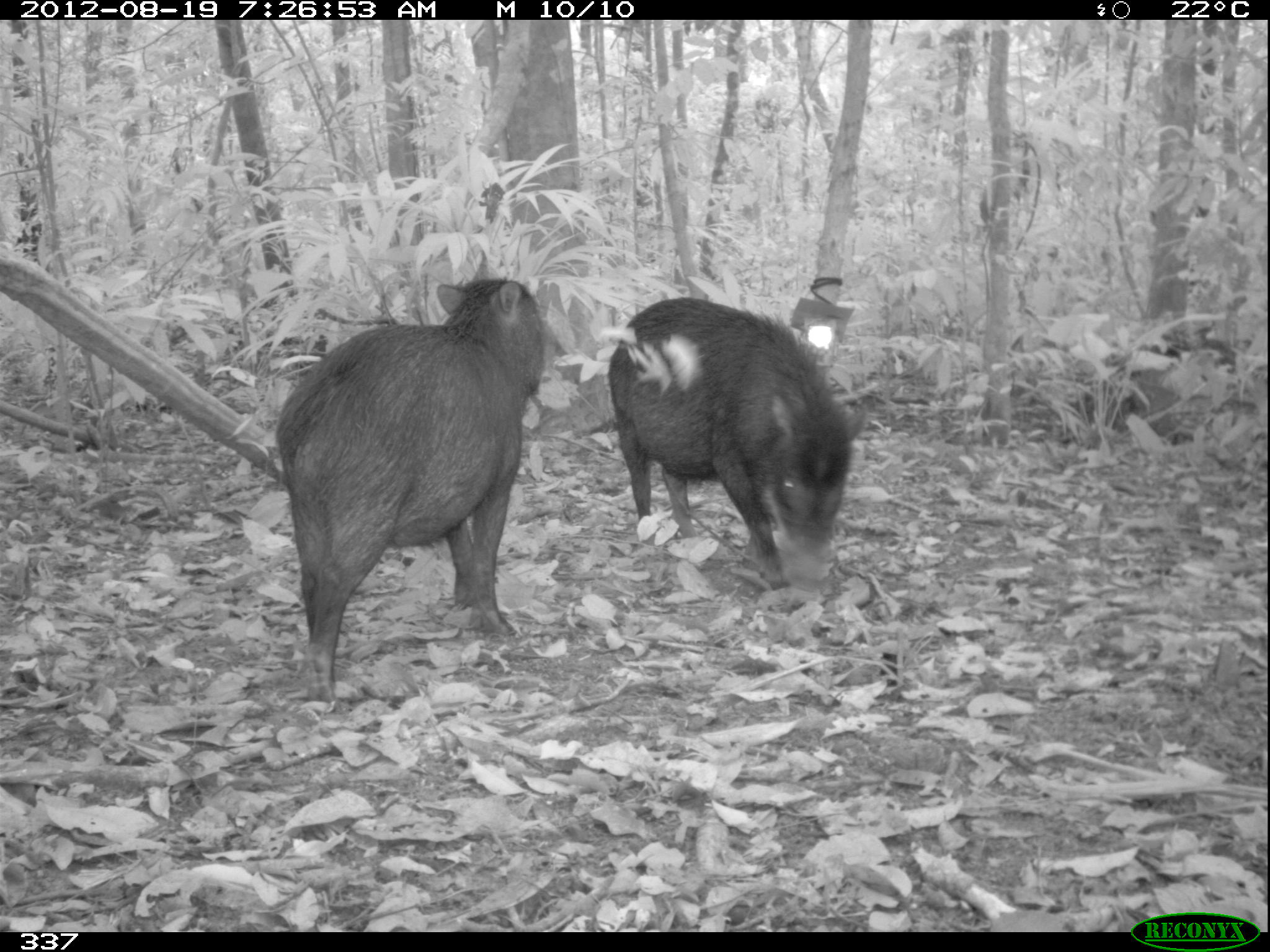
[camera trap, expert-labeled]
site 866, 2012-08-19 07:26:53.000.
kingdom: Animalia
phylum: Chordata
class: Mammalia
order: Artiodactyla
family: Tayassuidae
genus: Tayassu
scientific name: Tayassu pecari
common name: white-lipped peccary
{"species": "Tayassu pecari (white-lipped peccary)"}